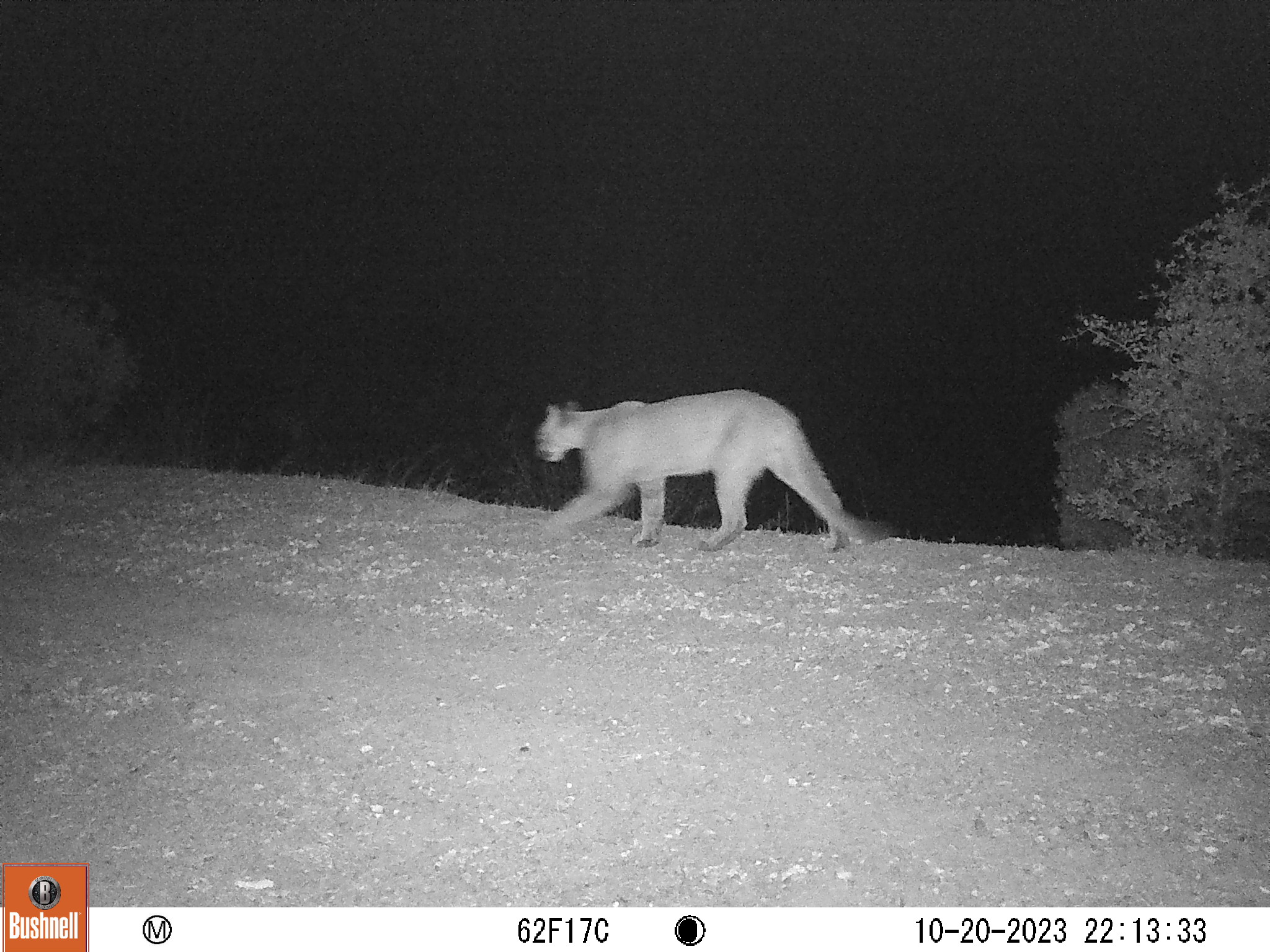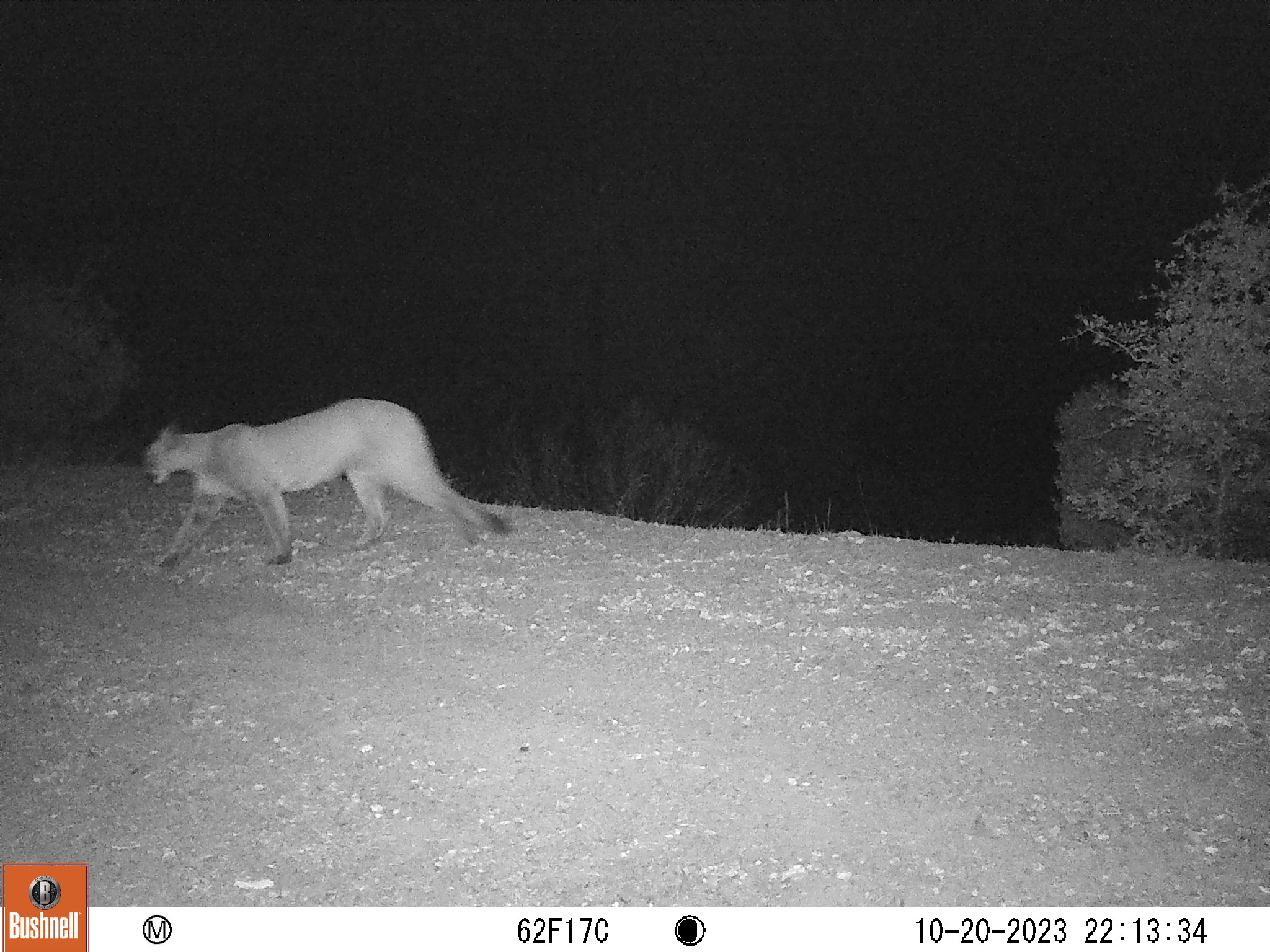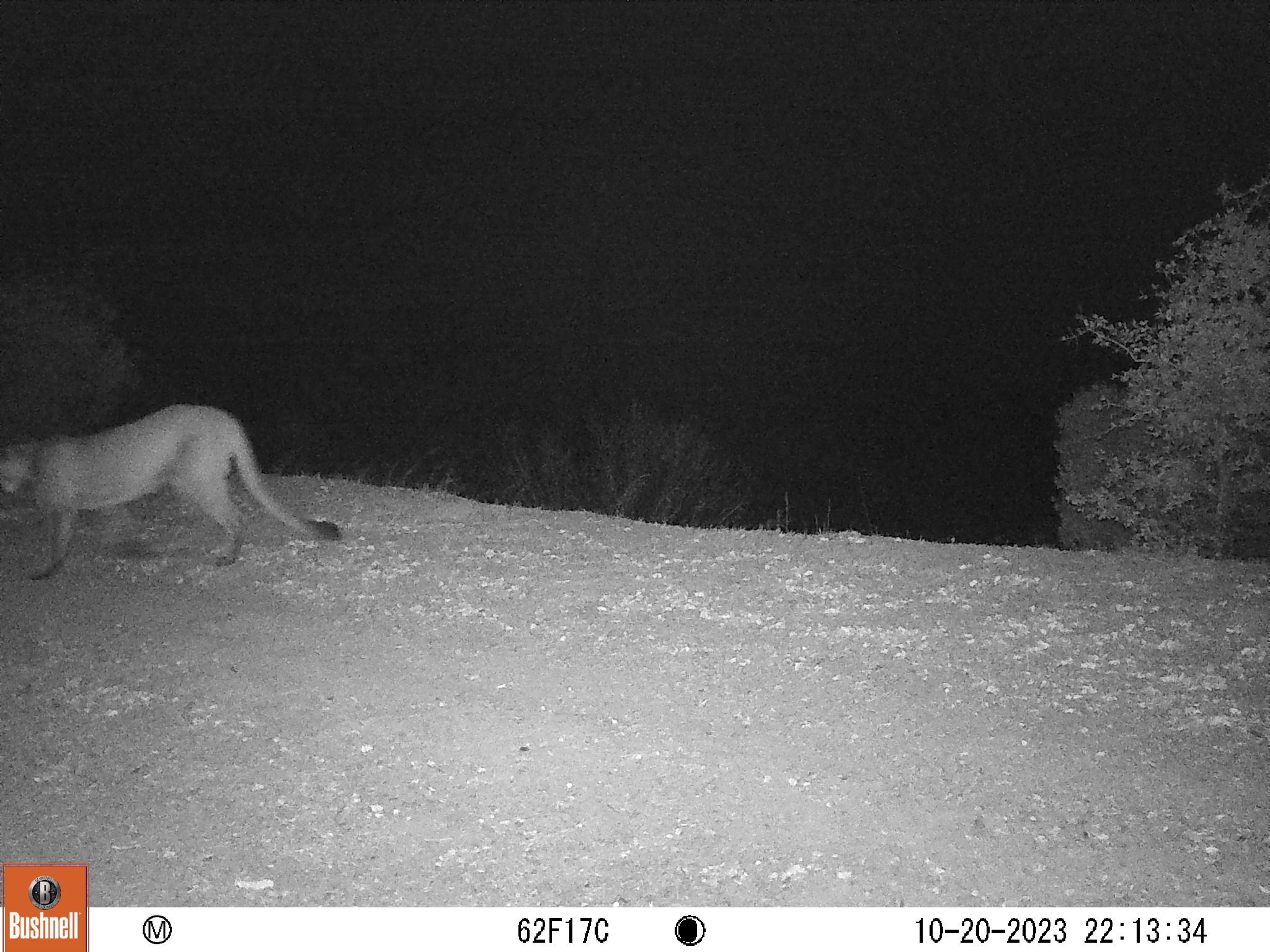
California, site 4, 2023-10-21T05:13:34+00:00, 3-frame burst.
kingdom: Animalia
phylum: Chordata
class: Mammalia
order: Carnivora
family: Felidae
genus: Puma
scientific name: Puma concolor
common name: puma